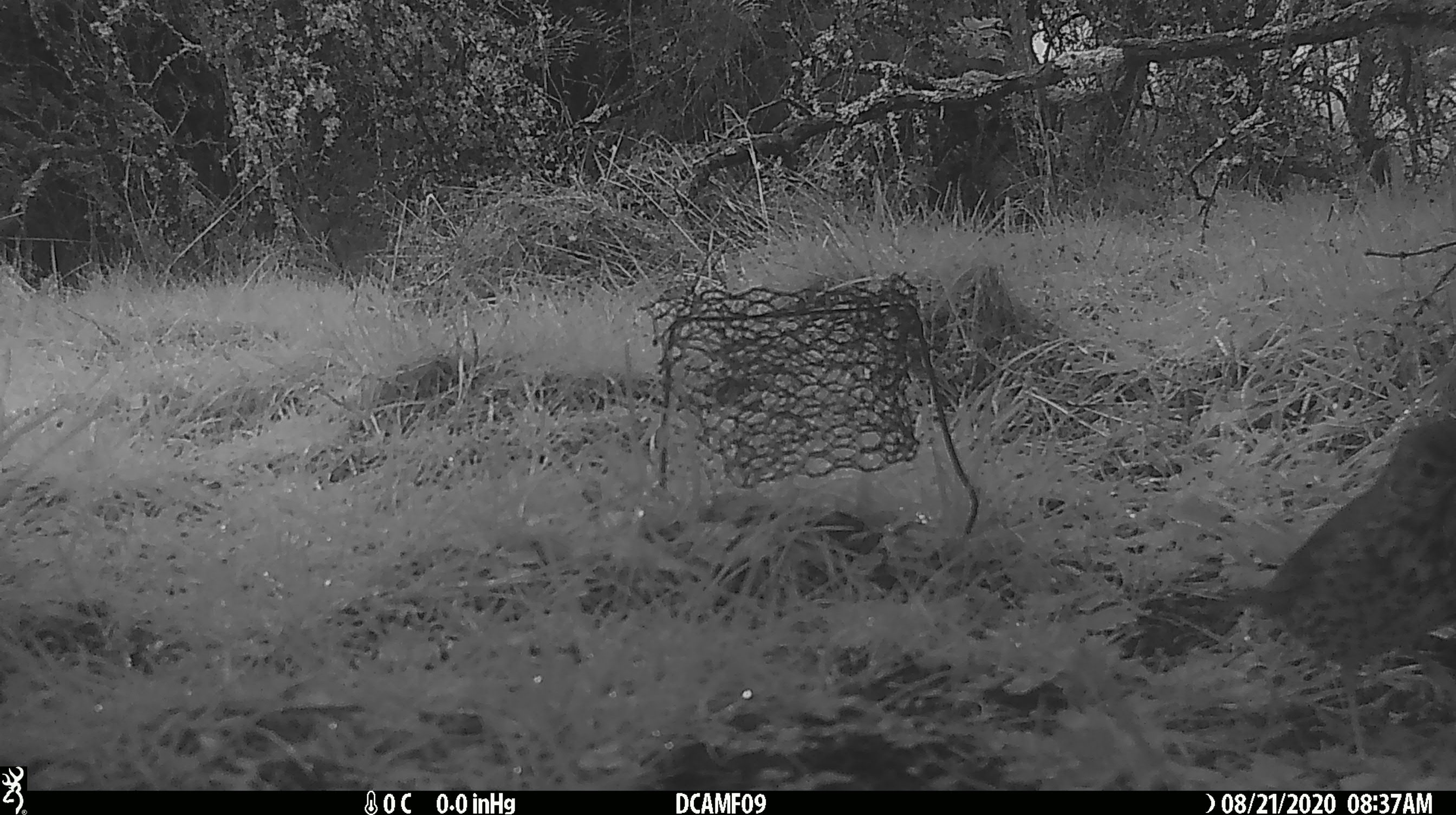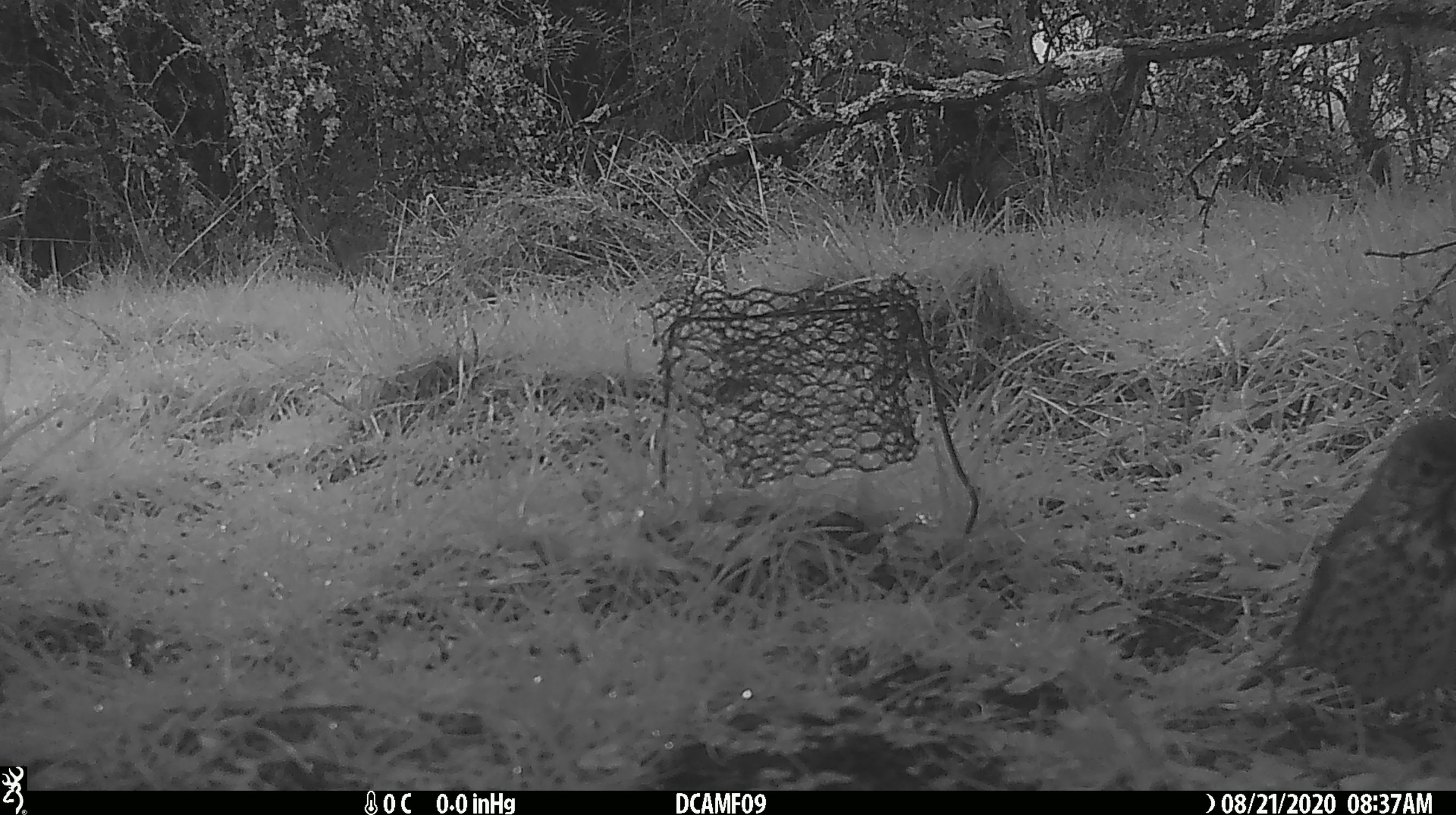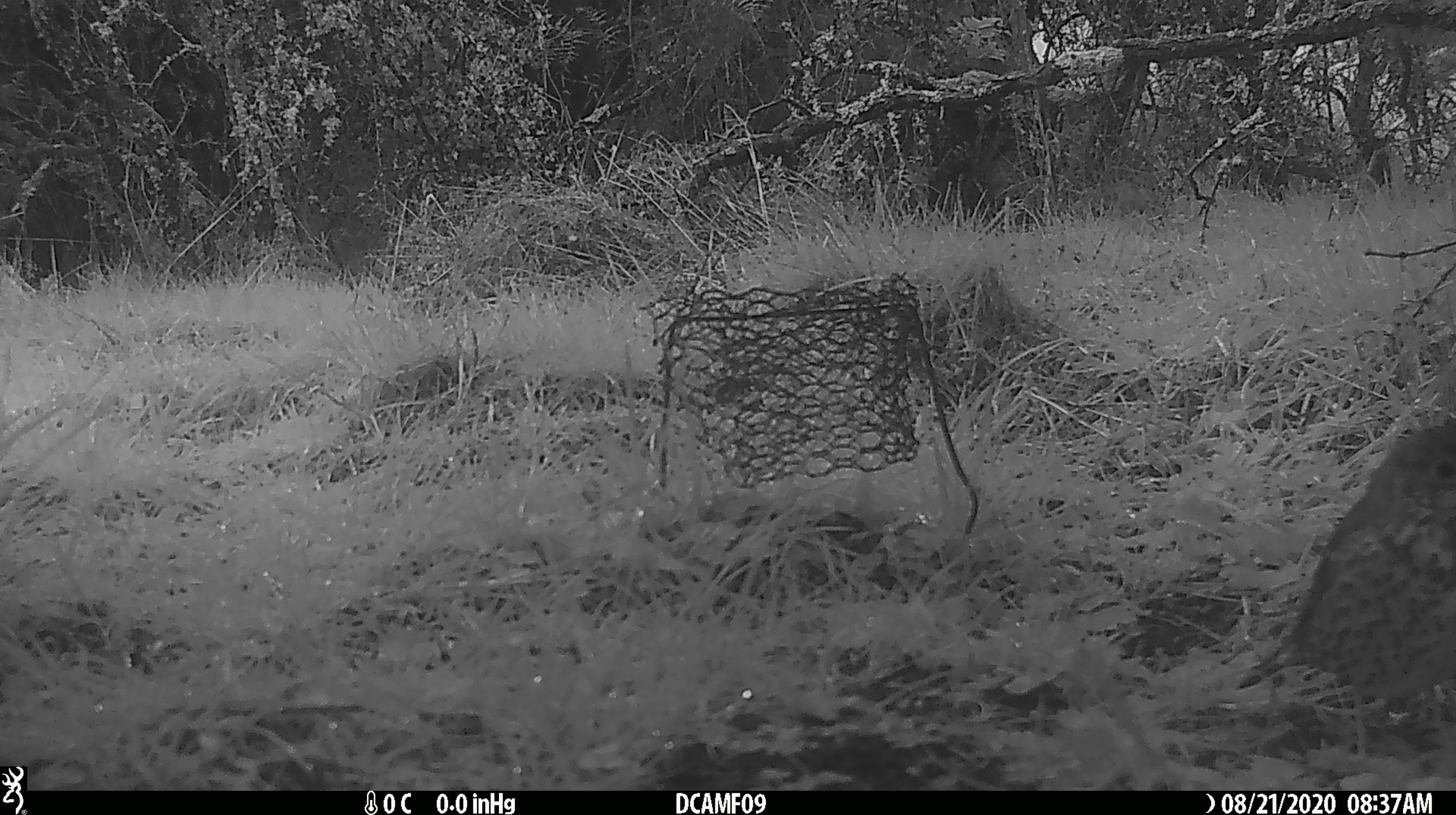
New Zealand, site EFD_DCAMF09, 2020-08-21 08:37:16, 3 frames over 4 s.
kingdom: Animalia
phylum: Chordata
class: Aves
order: Passeriformes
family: Turdidae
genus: Turdus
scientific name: Turdus philomelos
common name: song thrush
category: thrush